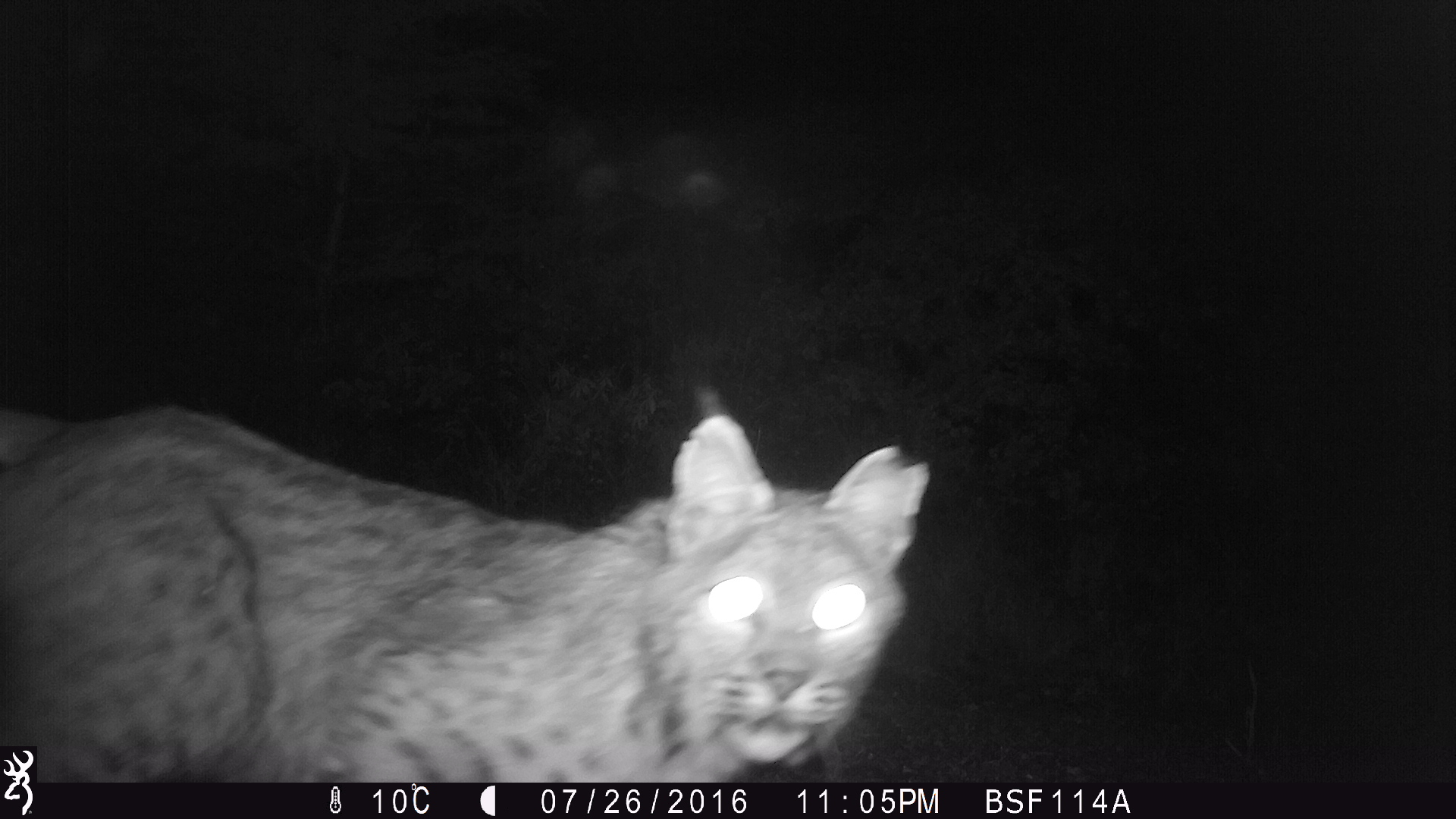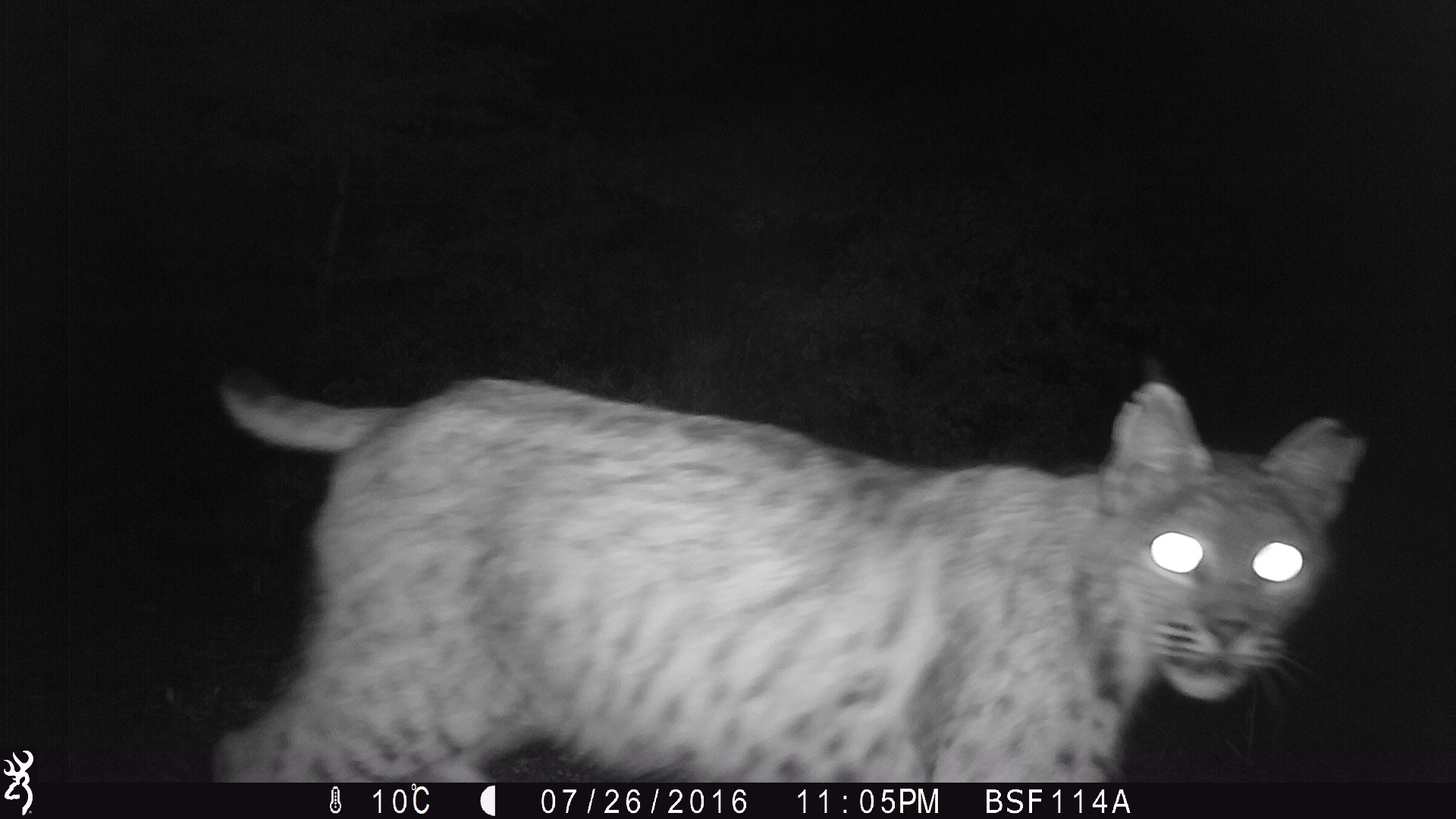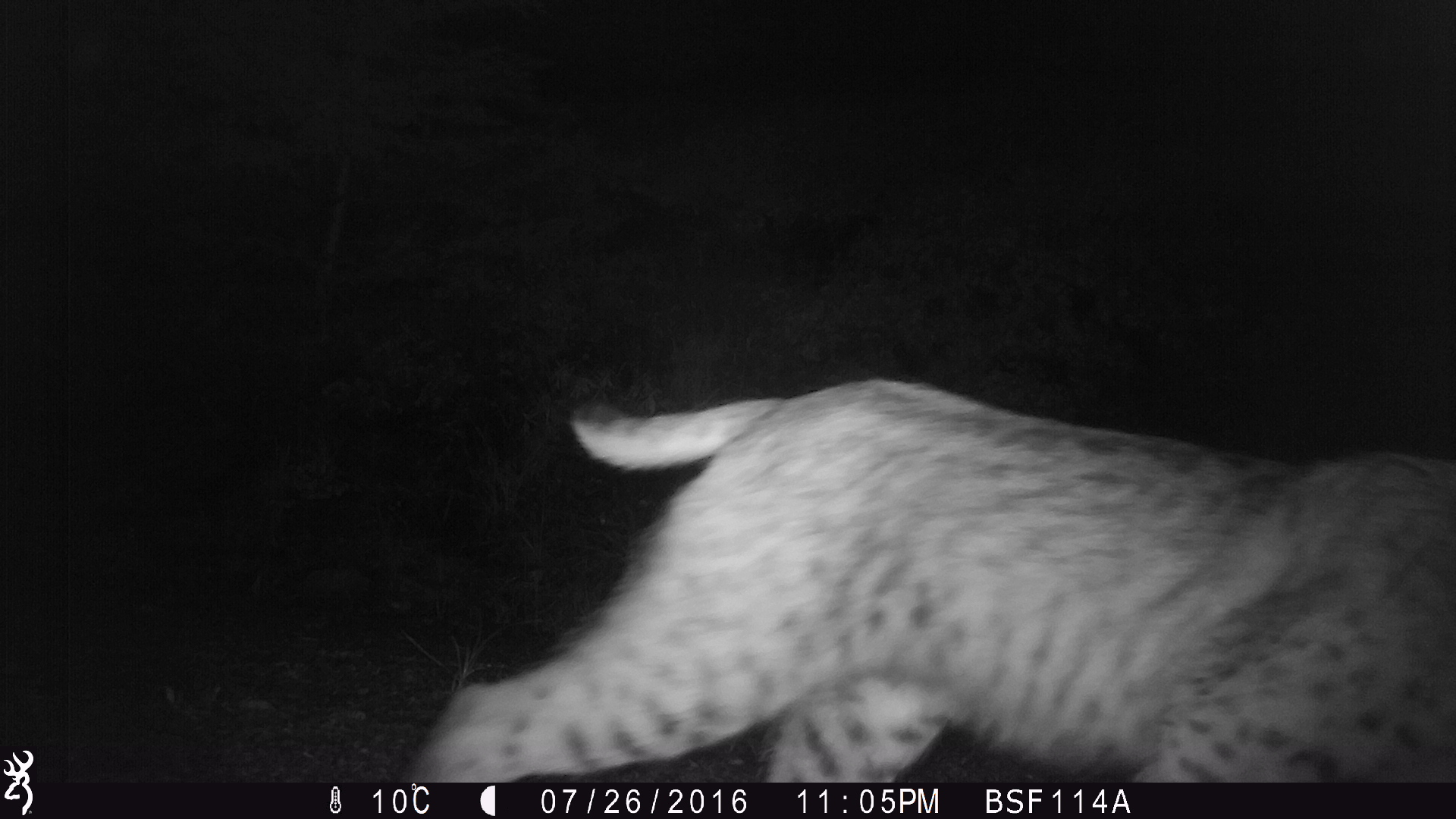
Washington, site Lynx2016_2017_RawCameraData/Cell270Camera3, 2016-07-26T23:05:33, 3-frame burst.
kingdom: Animalia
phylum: Chordata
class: Mammalia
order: Carnivora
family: Felidae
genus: Lynx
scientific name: Lynx rufus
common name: bobcat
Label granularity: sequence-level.